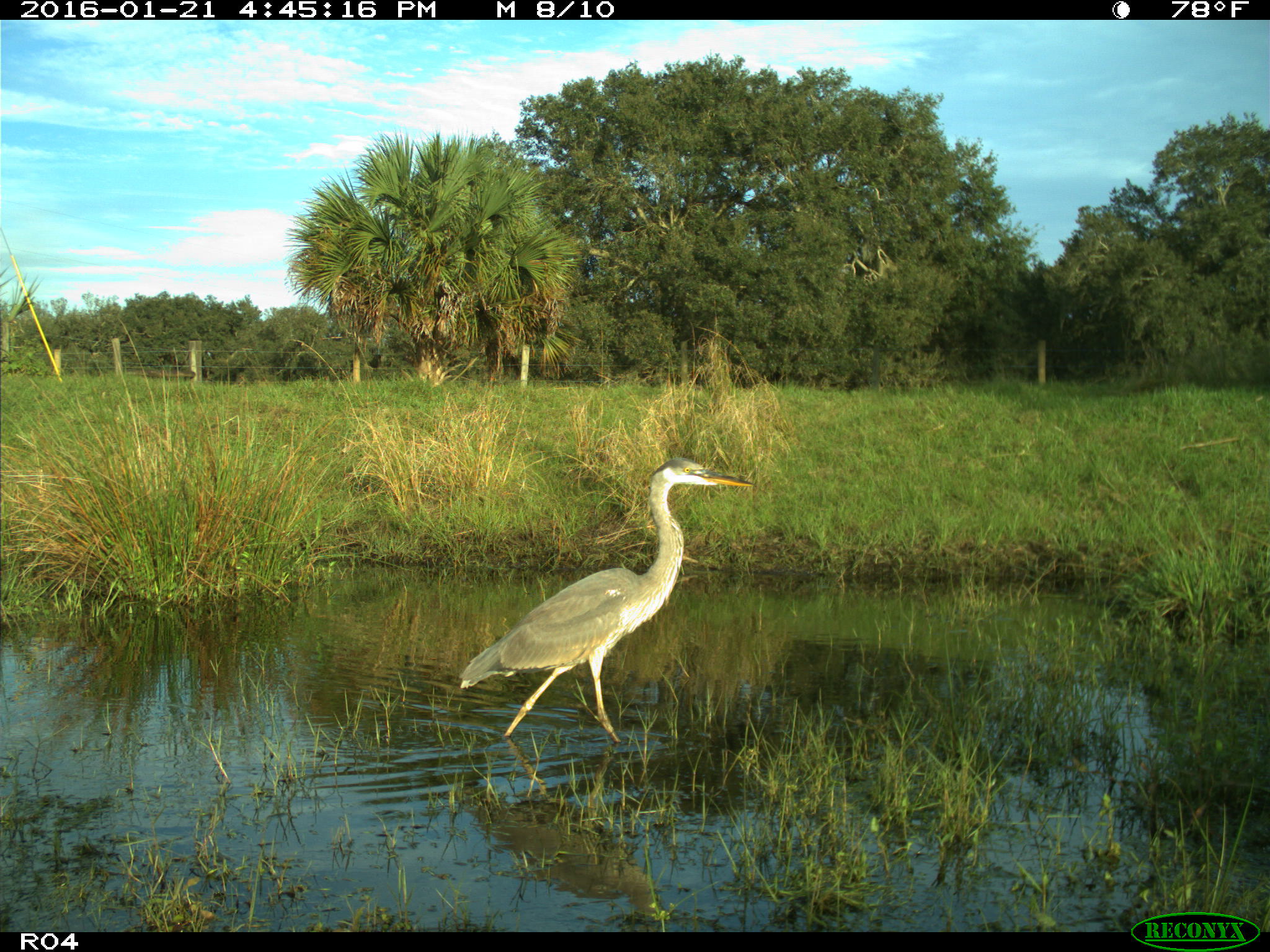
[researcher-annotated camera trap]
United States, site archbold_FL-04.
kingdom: Animalia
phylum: Chordata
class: Aves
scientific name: Aves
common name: birds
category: unidentified bird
Unidentified bird (birds) (Aves).